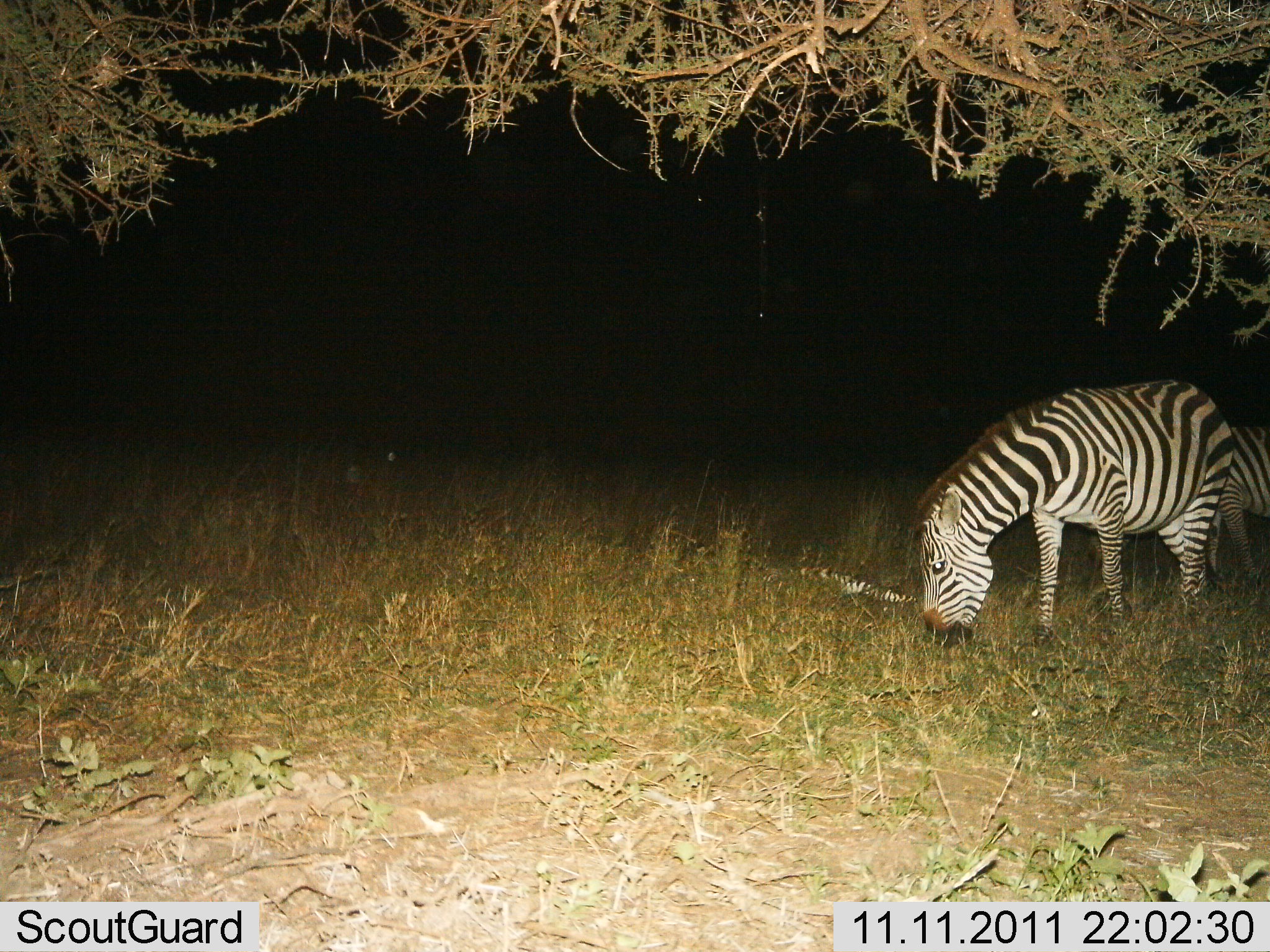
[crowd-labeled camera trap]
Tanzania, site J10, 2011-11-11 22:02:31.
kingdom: Animalia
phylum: Chordata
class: Mammalia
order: Perissodactyla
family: Equidae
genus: Equus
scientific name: Equus quagga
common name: plains zebra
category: zebra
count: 2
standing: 21%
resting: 0%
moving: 0%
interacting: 0%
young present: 0%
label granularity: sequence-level